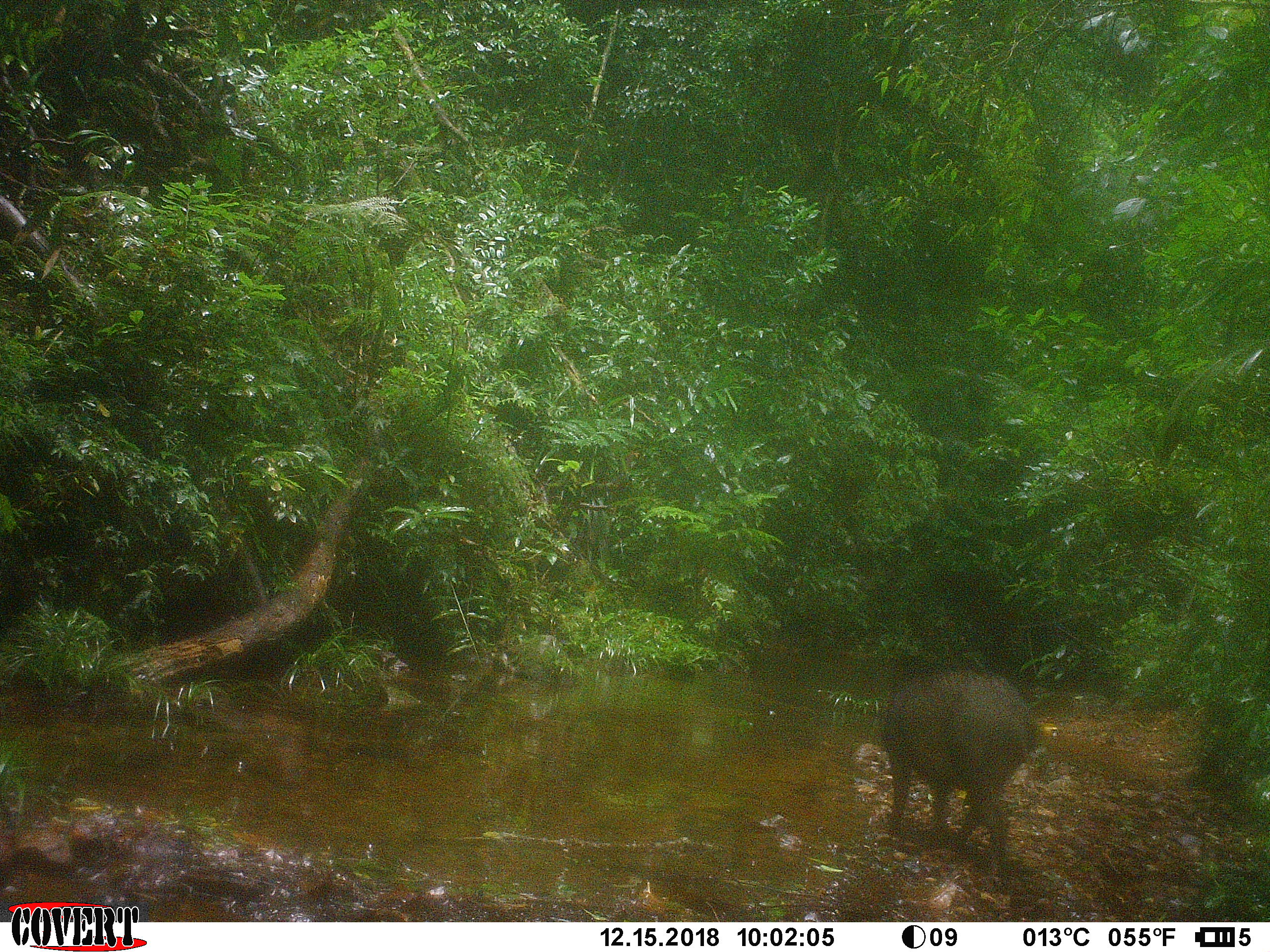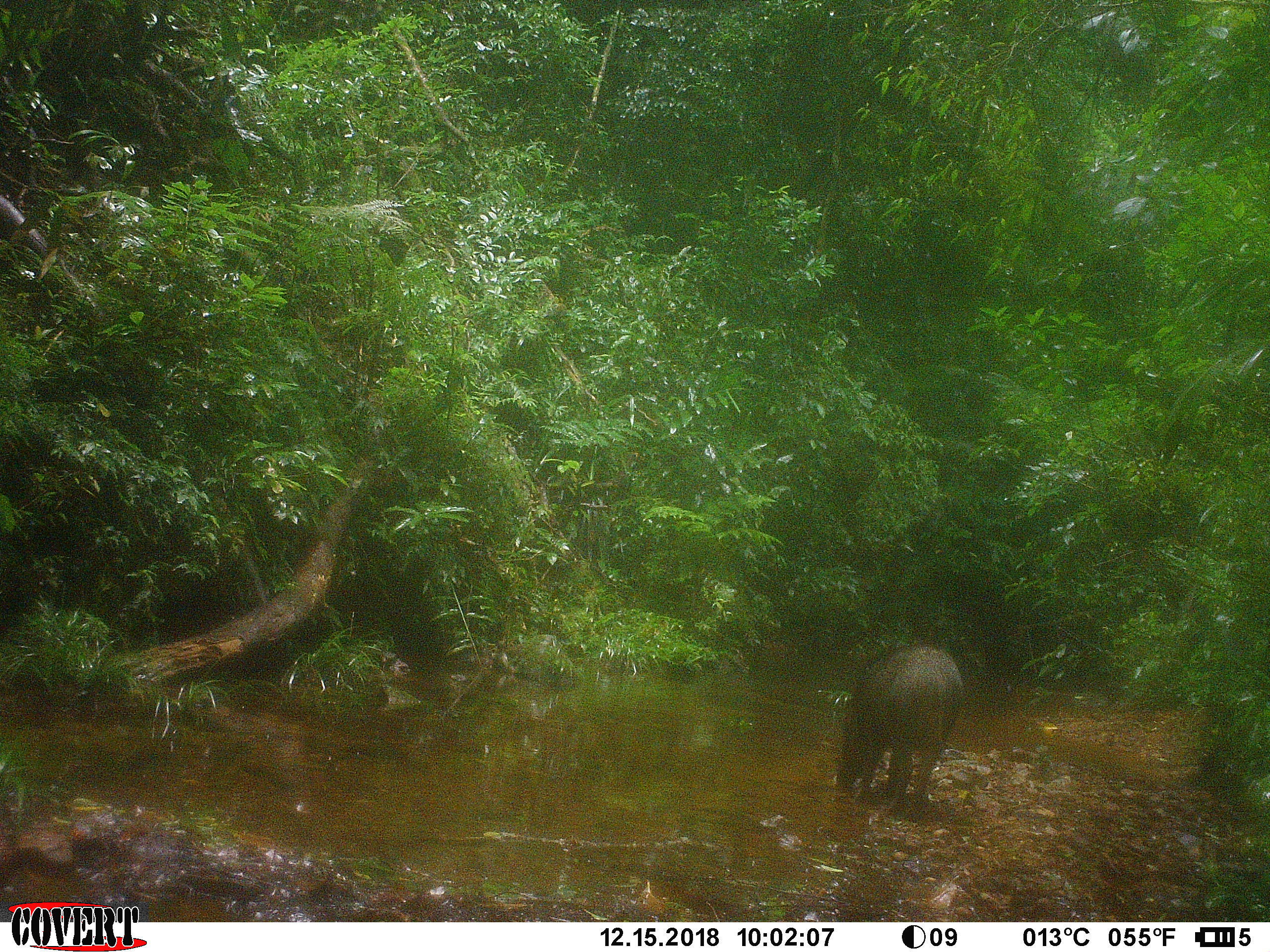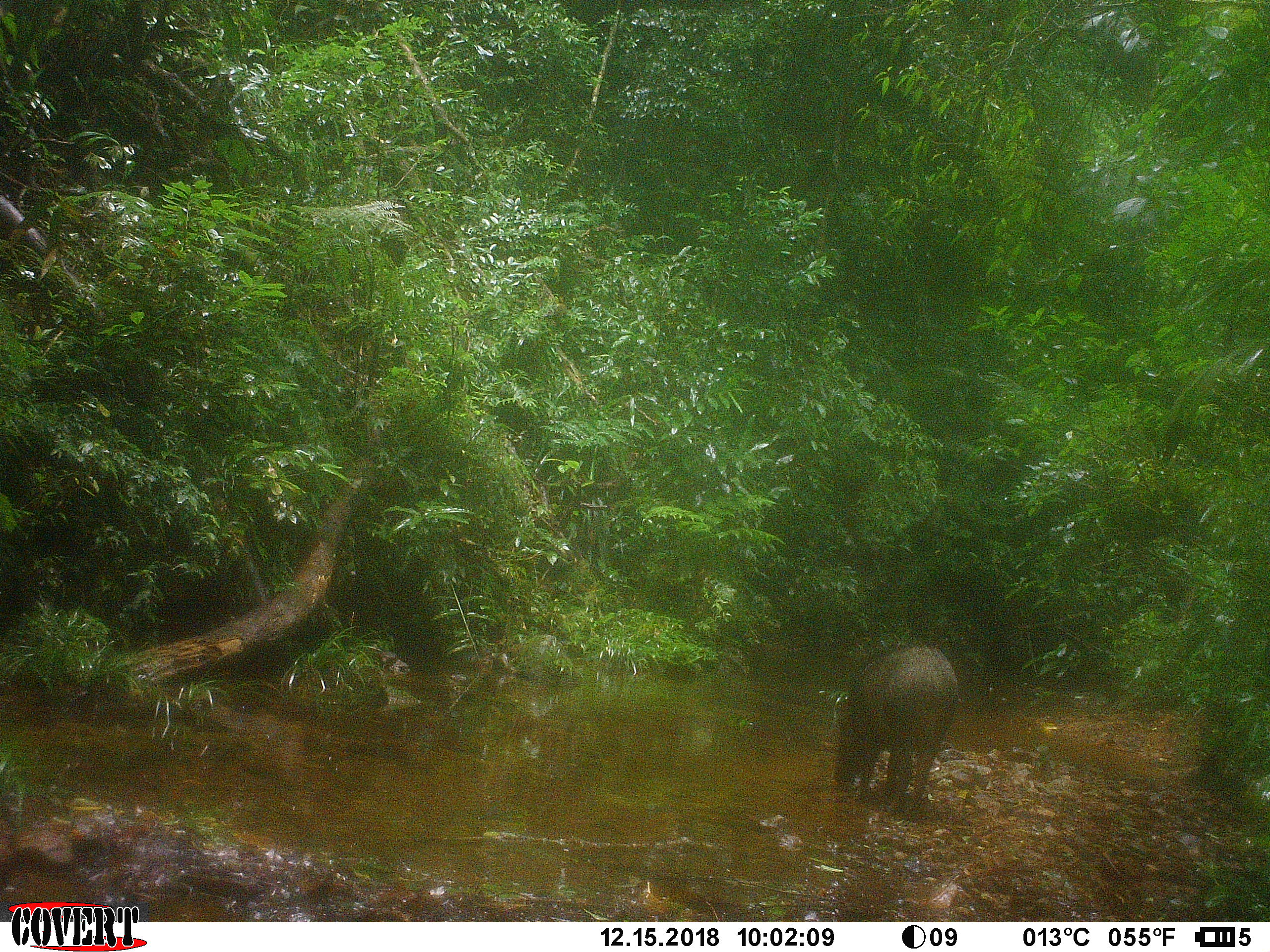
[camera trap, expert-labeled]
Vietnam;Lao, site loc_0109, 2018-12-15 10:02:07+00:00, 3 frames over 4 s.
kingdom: Animalia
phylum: Chordata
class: Mammalia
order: Artiodactyla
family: Suidae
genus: Sus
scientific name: Sus scrofa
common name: eurasian wild pig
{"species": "eurasian wild pig (Sus scrofa)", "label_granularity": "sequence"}